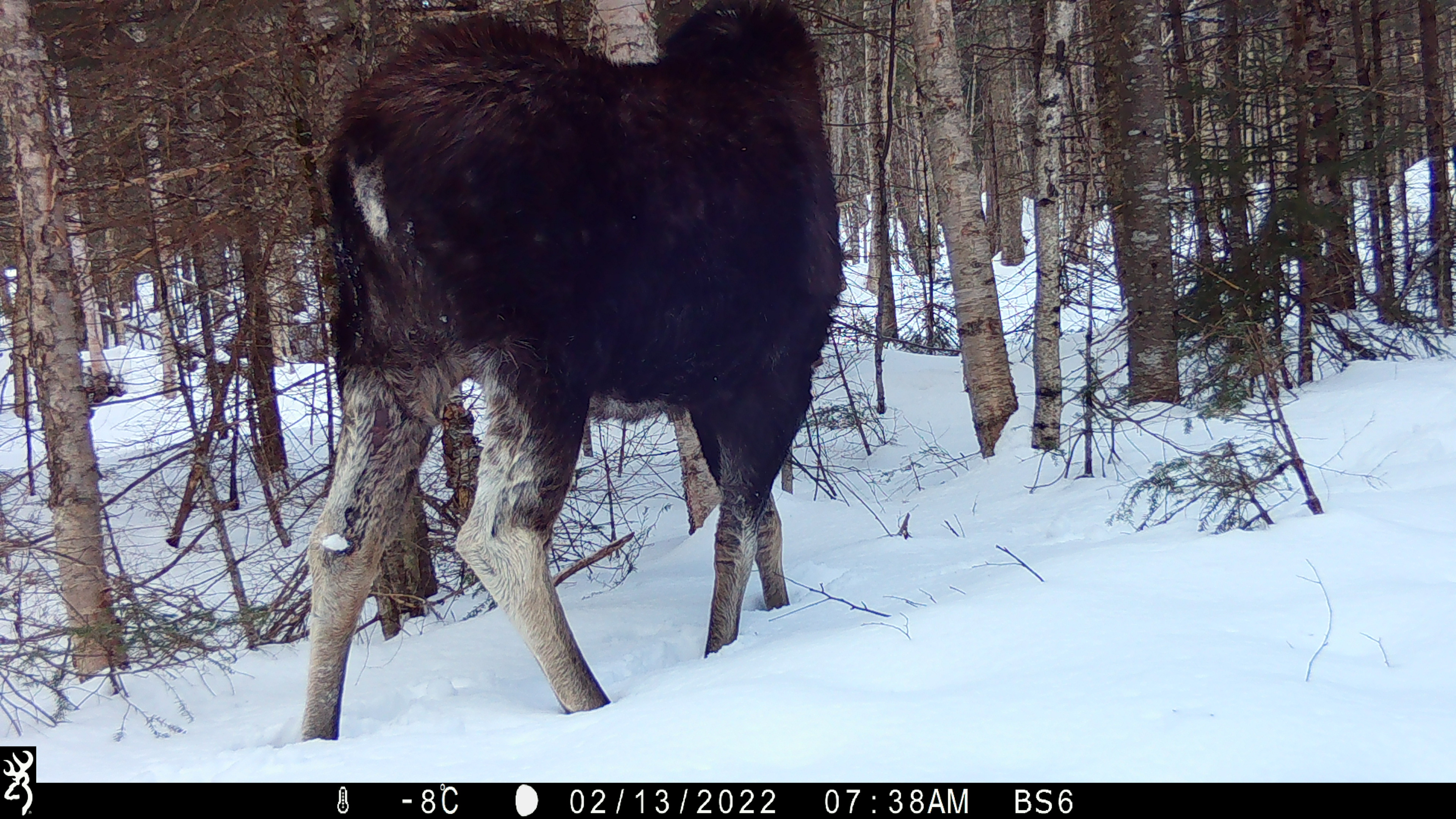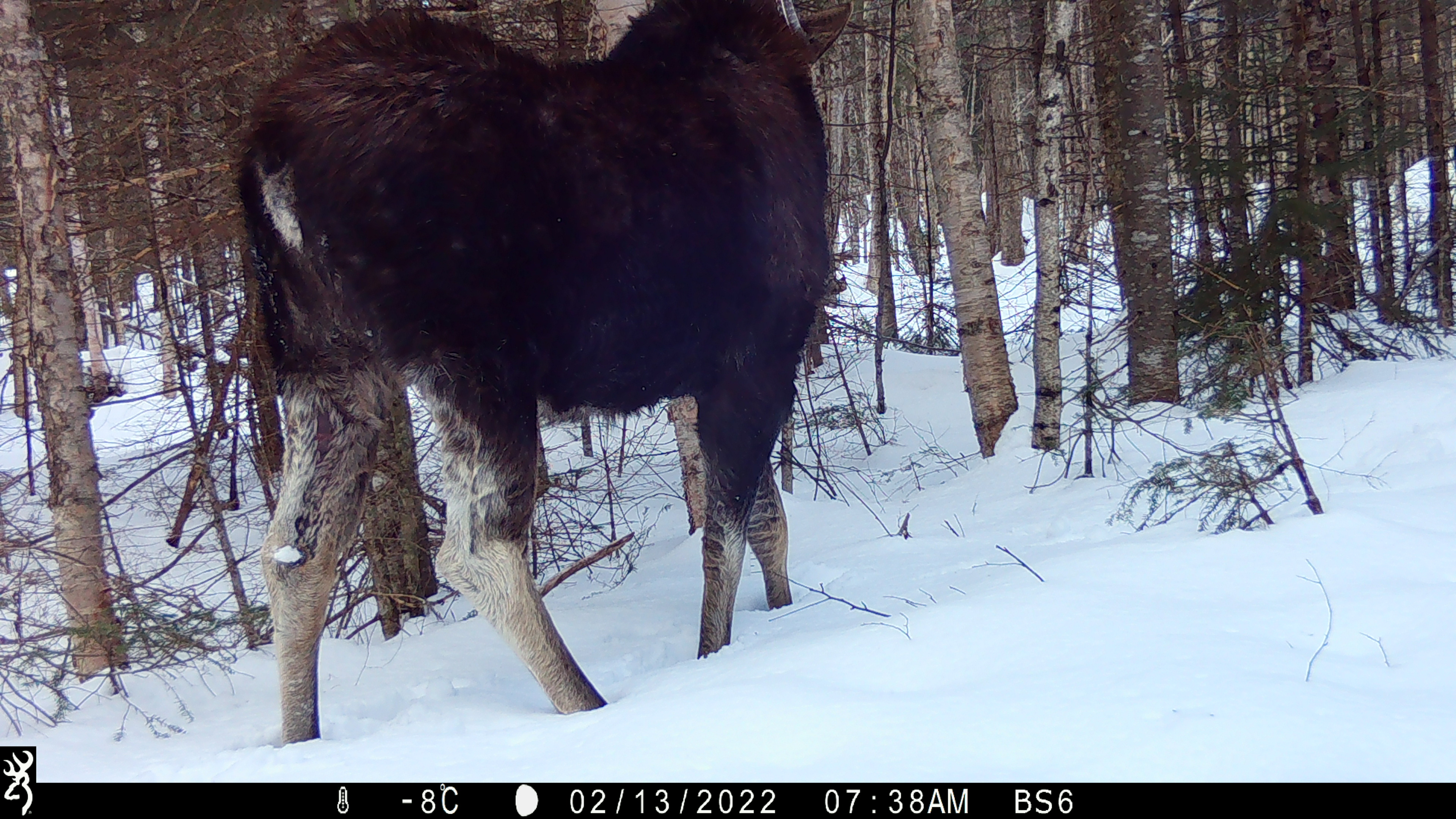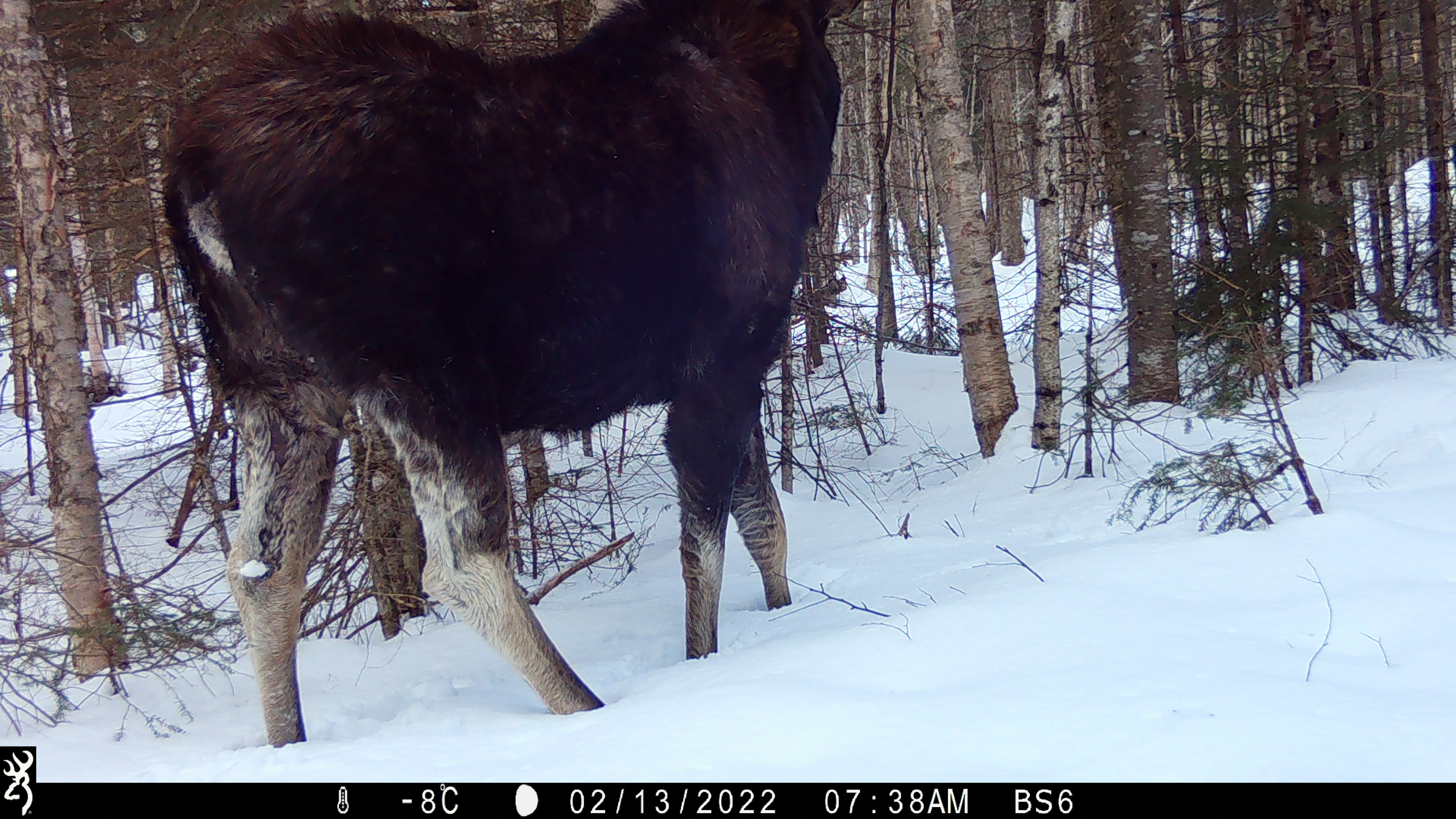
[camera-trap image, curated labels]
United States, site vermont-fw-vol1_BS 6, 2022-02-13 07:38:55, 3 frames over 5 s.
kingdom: Animalia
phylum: Chordata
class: Mammalia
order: Artiodactyla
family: Cervidae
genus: Alces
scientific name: Alces alces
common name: moose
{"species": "moose (Alces alces)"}